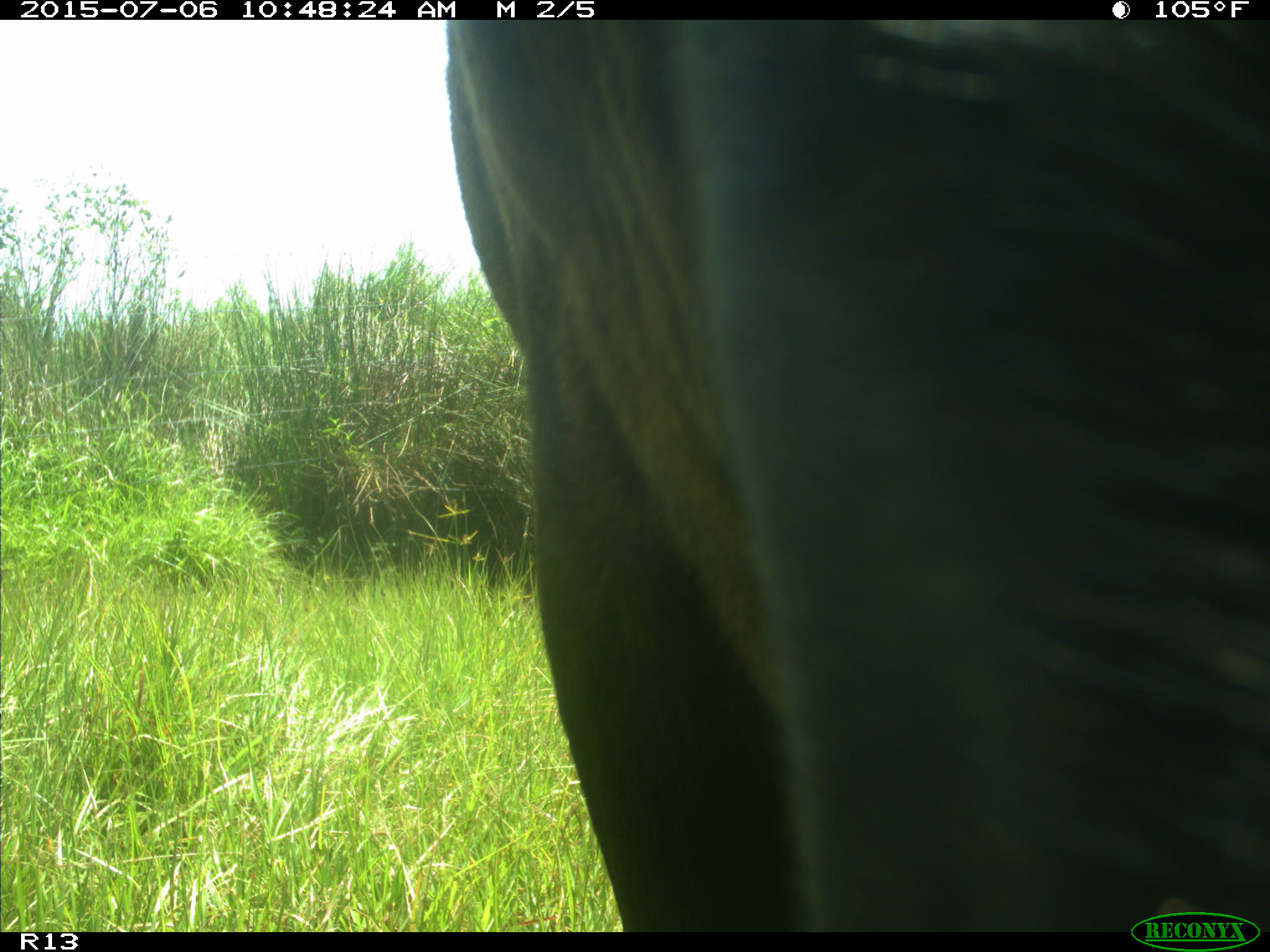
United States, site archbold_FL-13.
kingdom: Animalia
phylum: Chordata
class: Mammalia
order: Artiodactyla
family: Bovidae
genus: Bos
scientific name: Bos taurus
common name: domestic cow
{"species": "Bos taurus (domestic cow)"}